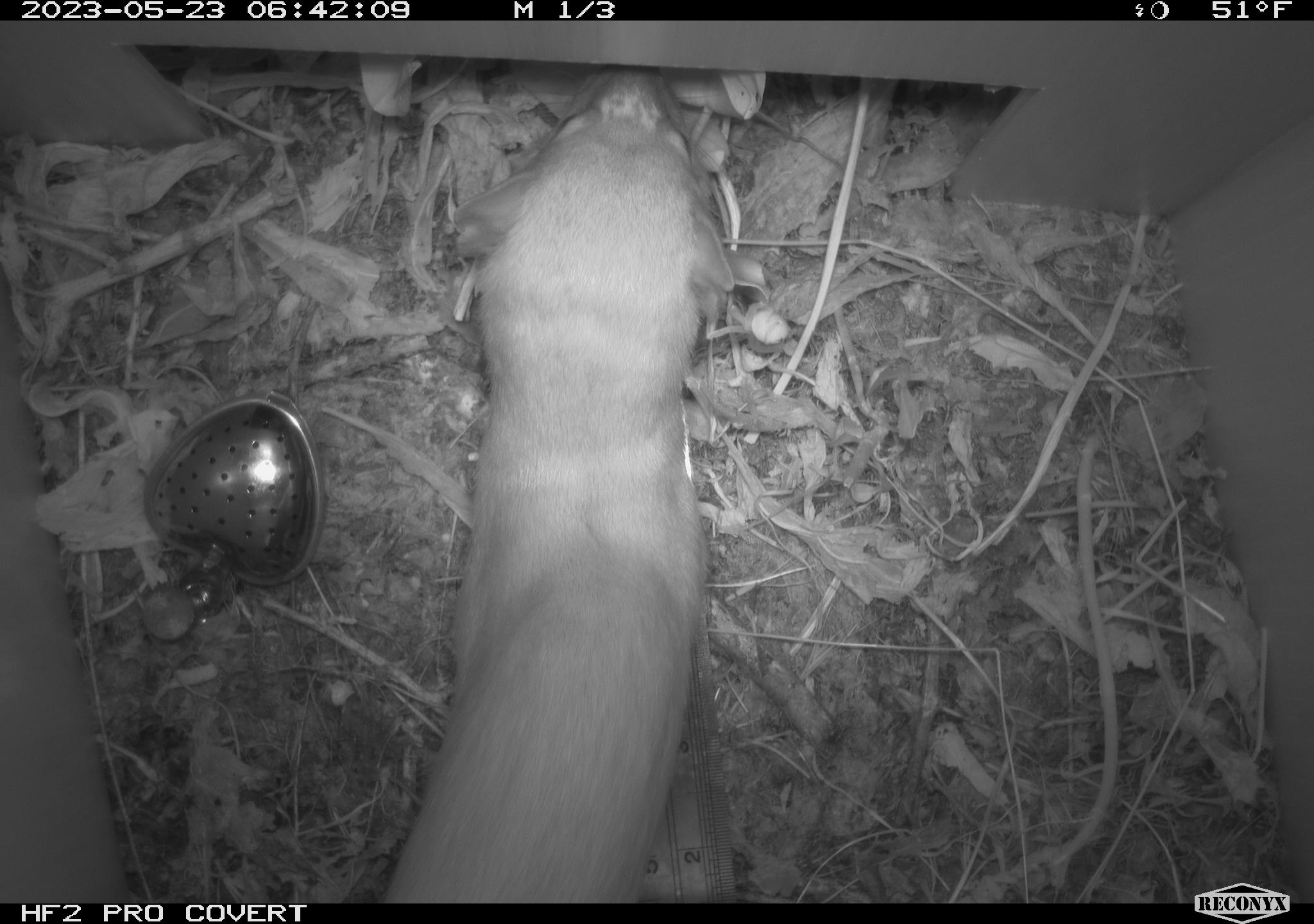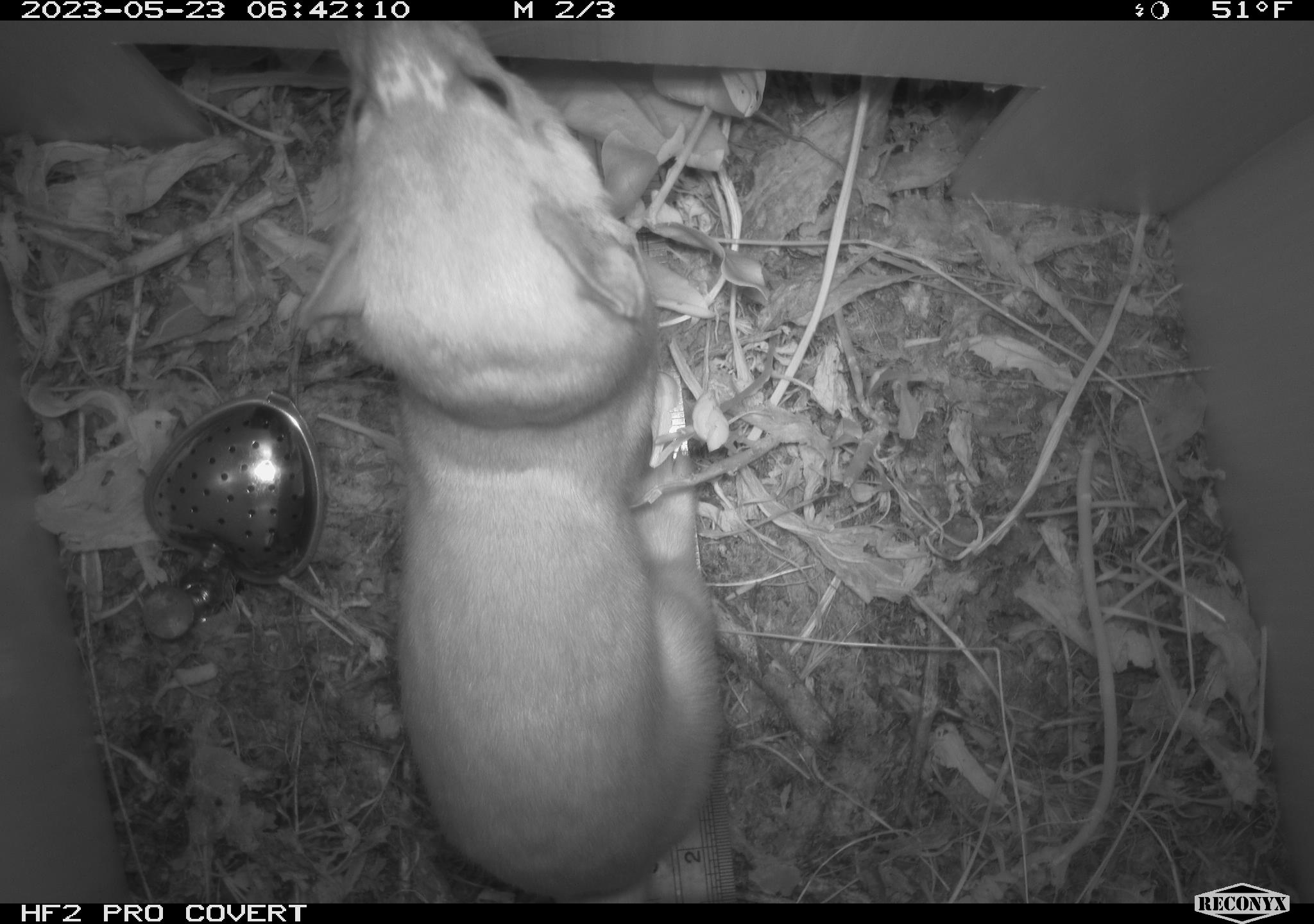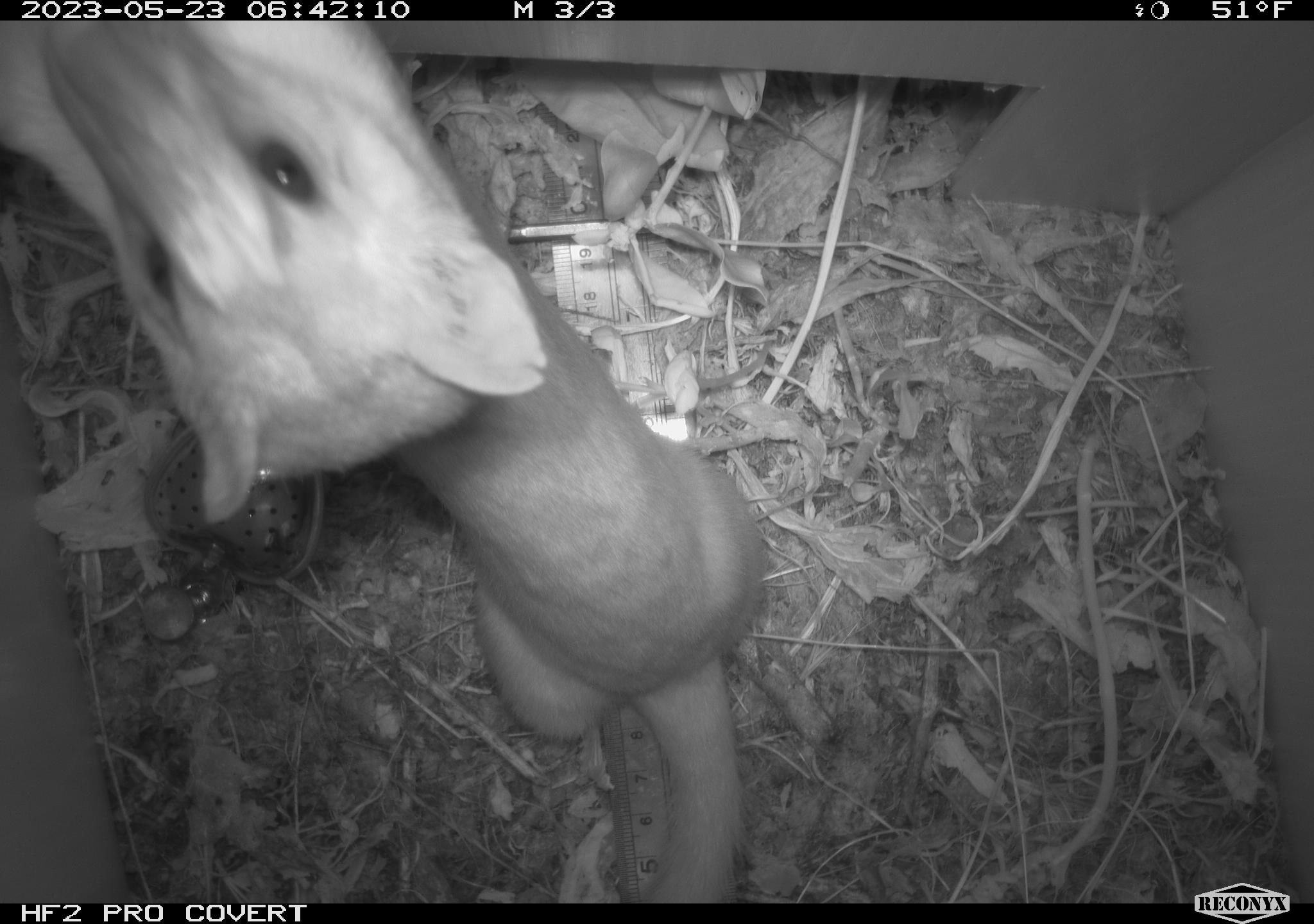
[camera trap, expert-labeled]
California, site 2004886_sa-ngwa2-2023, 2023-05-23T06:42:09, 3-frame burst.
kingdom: Animalia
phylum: Chordata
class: Mammalia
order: Carnivora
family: Mustelidae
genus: Neogale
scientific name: Neogale frenata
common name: long-tailed weasel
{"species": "long-tailed weasel (Neogale frenata)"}